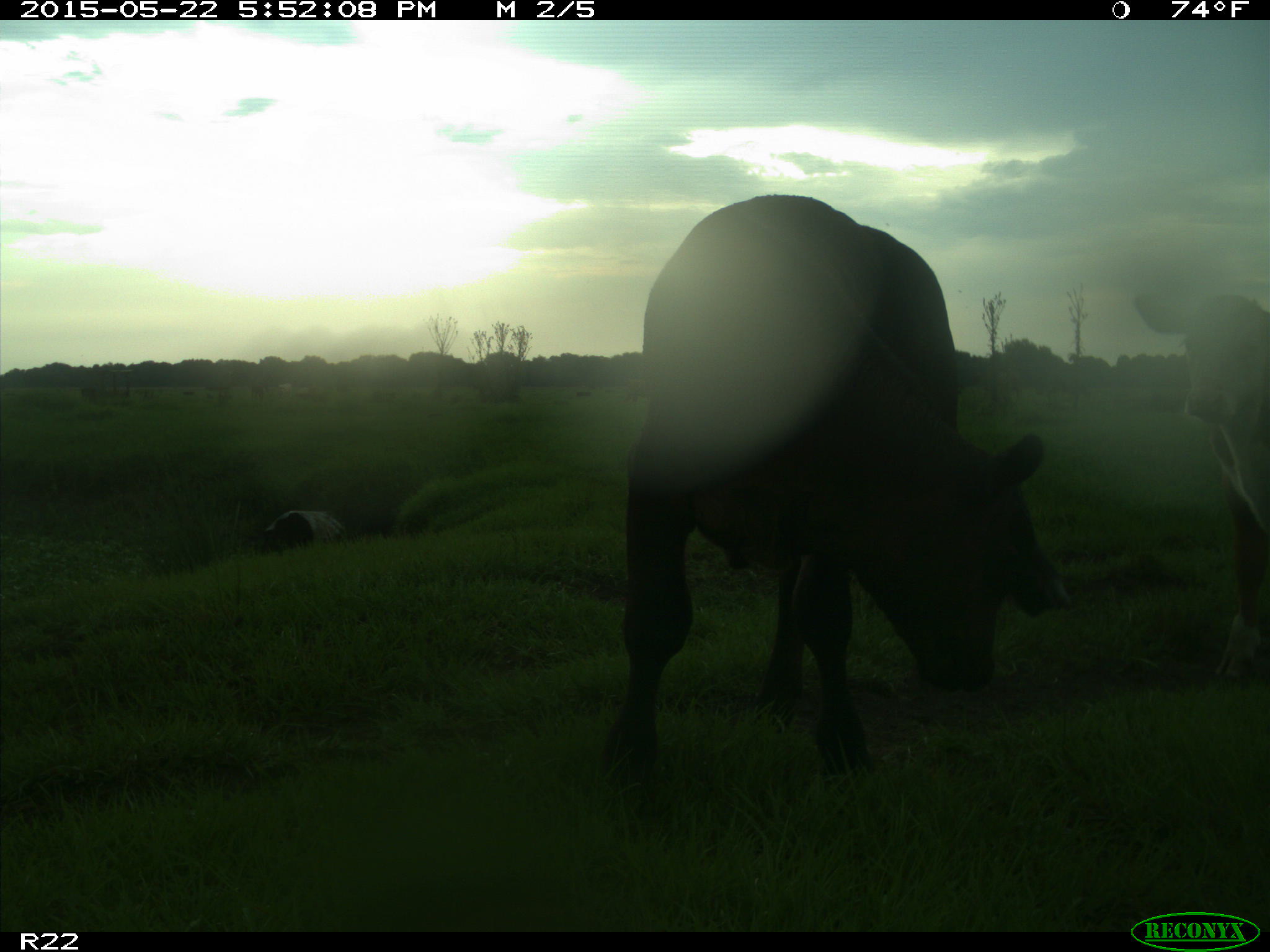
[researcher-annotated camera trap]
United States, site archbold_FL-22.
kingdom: Animalia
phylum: Chordata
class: Mammalia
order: Artiodactyla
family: Bovidae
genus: Bos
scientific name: Bos taurus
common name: domestic cow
Bos taurus (domestic cow).